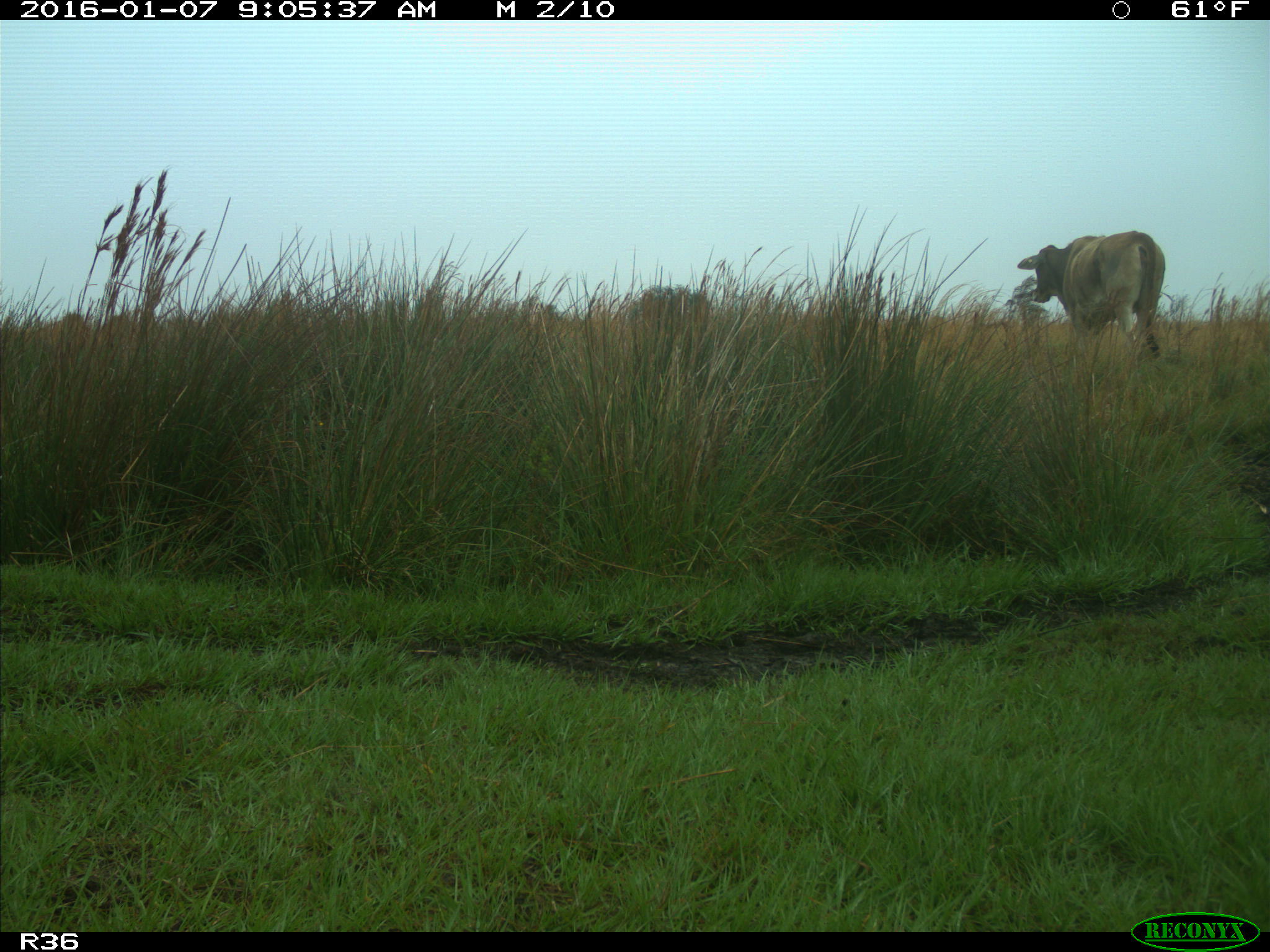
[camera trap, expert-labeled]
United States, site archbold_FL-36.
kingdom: Animalia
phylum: Chordata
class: Mammalia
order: Artiodactyla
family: Bovidae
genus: Bos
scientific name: Bos taurus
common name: domestic cow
Bos taurus (domestic cow).